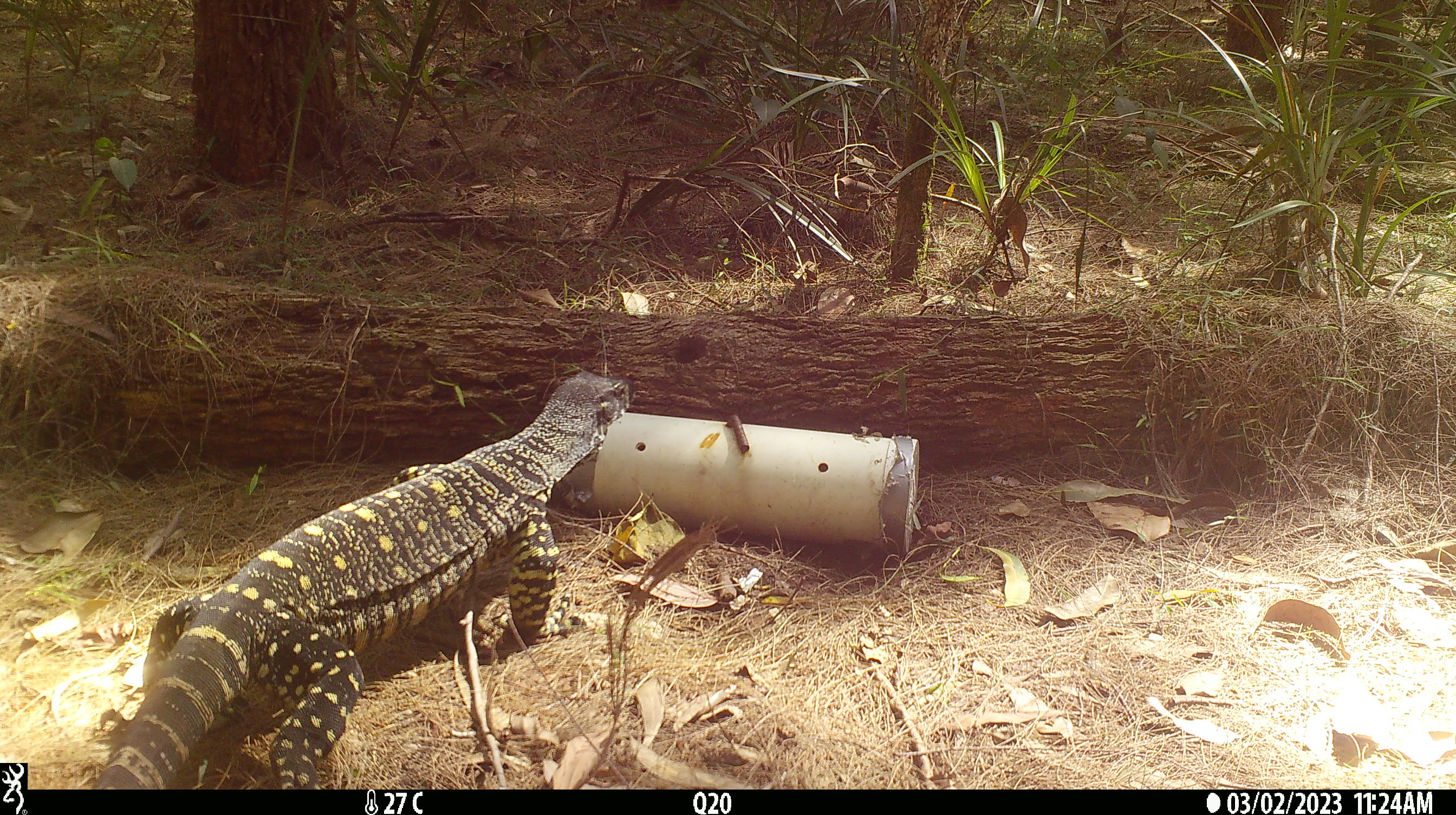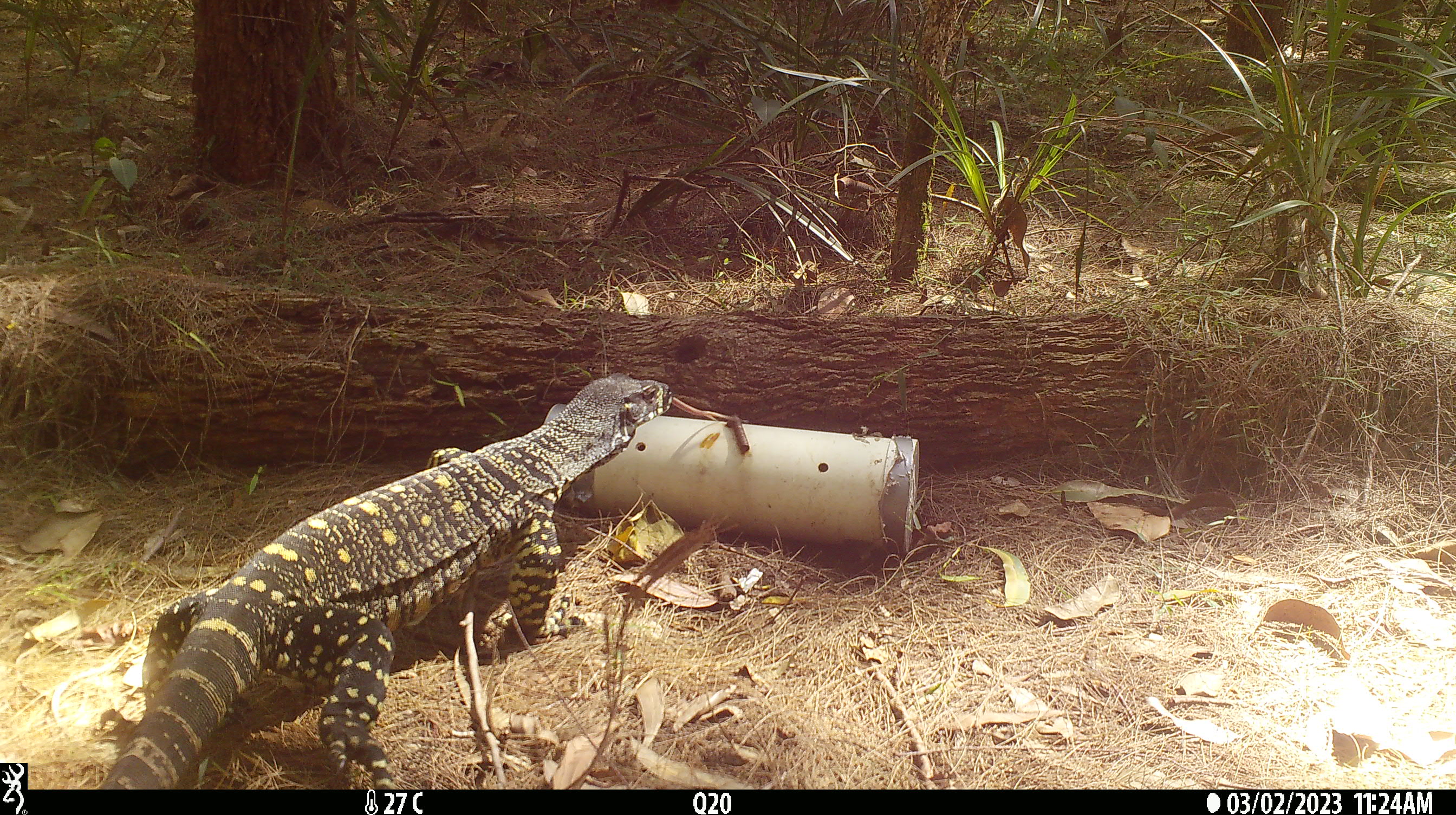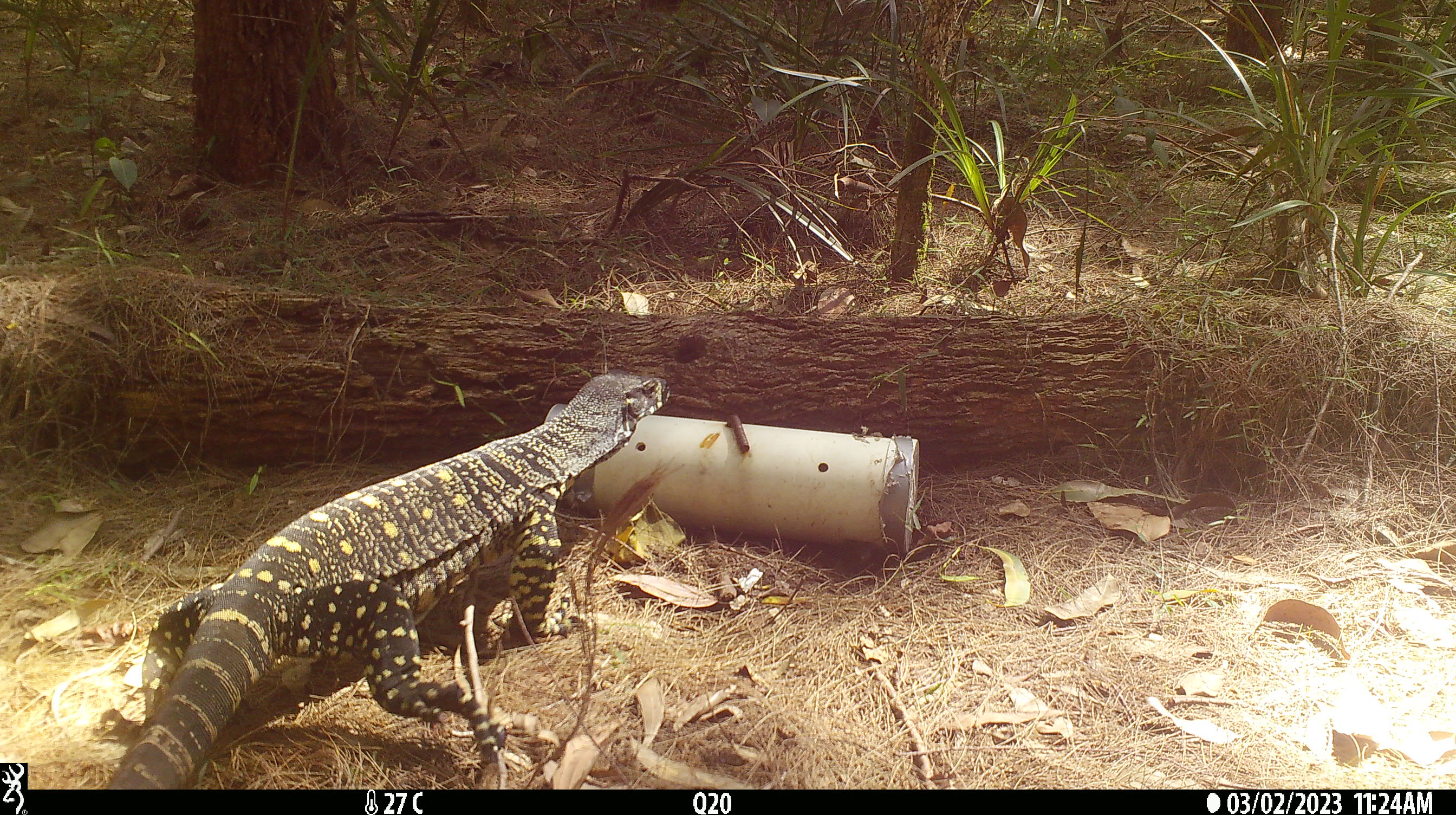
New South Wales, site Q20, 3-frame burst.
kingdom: Animalia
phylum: Chordata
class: Reptilia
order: Squamata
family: Varanidae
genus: Varanus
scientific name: Varanus varius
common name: lace monitor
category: goanna